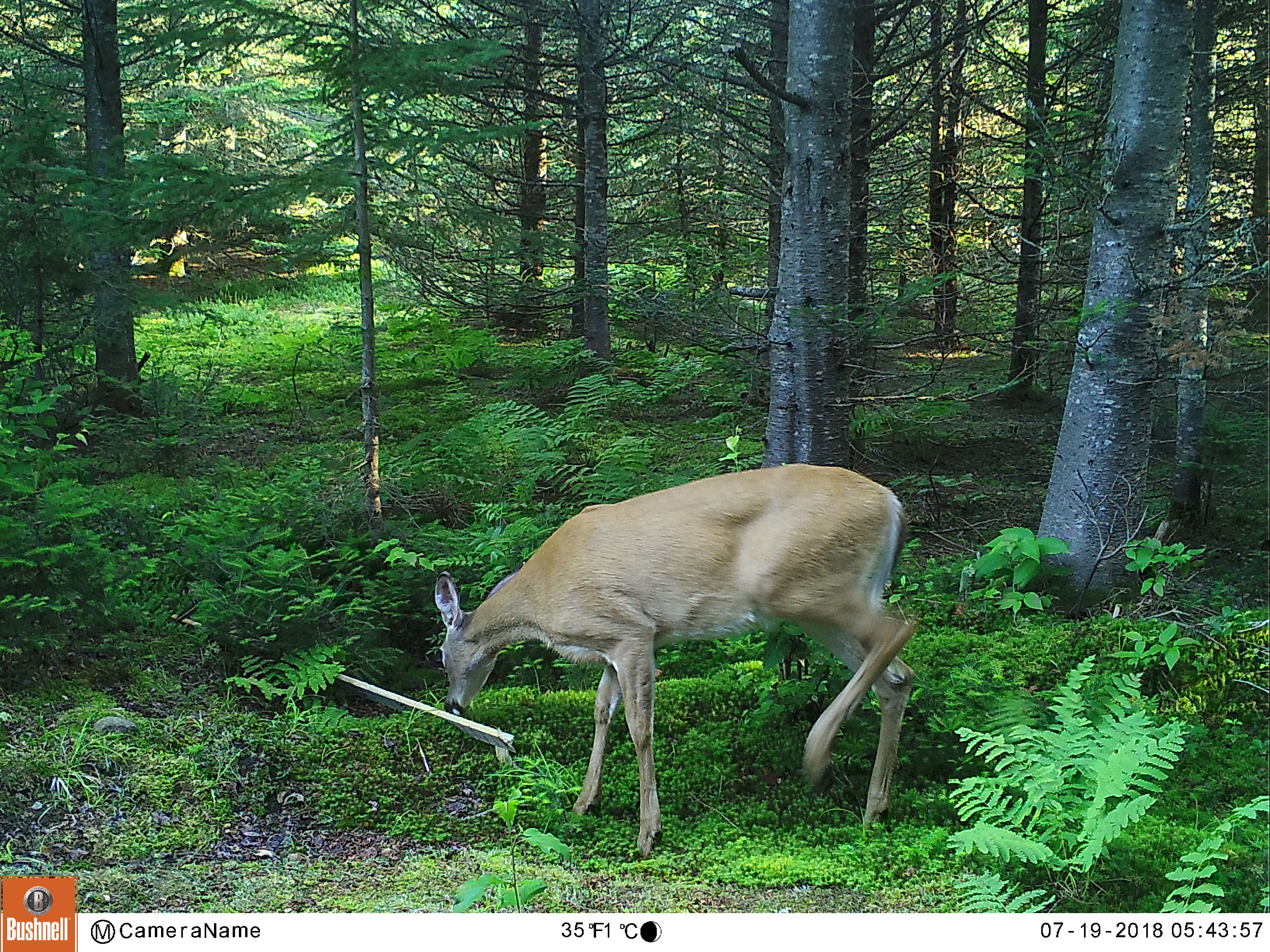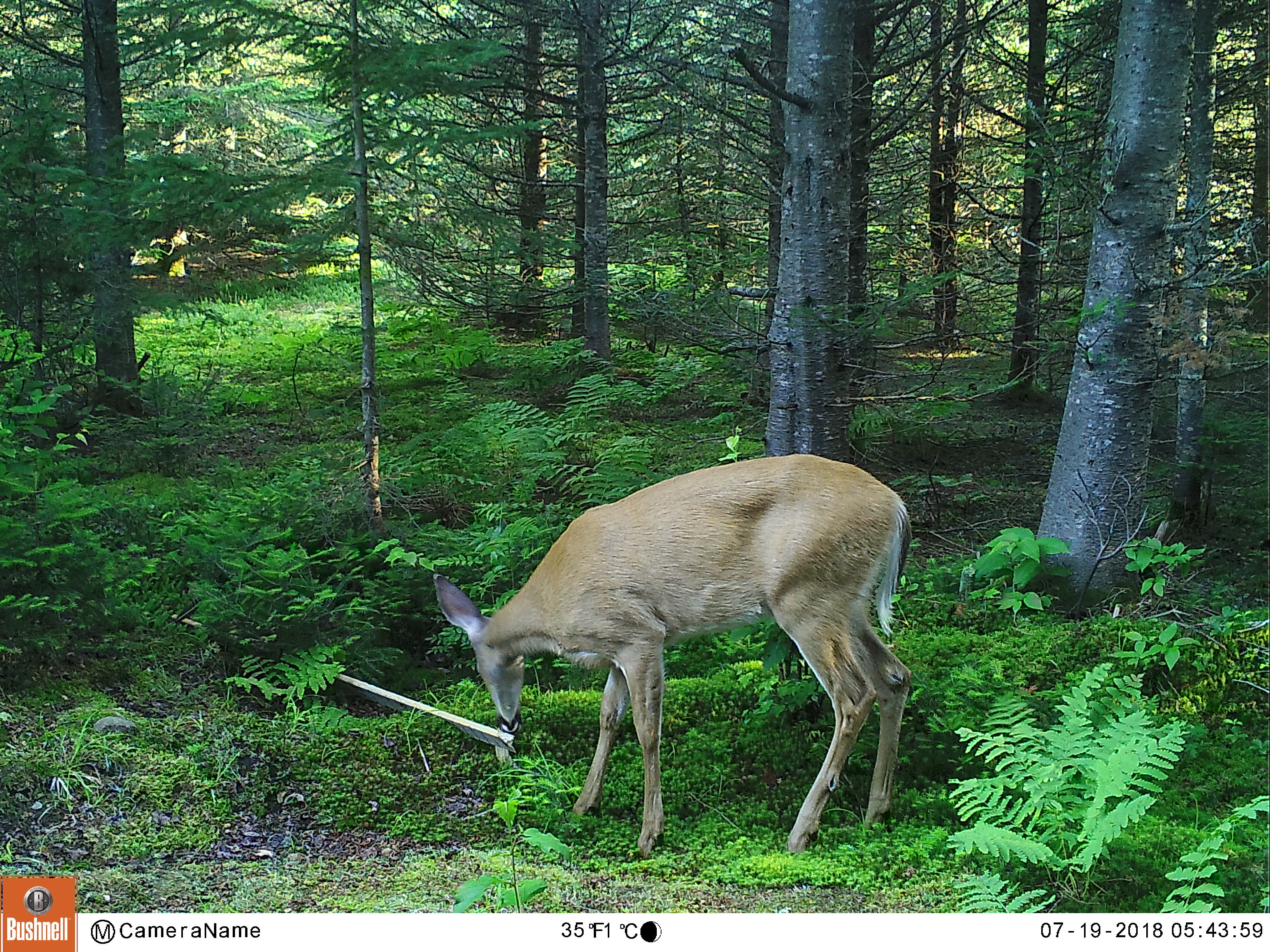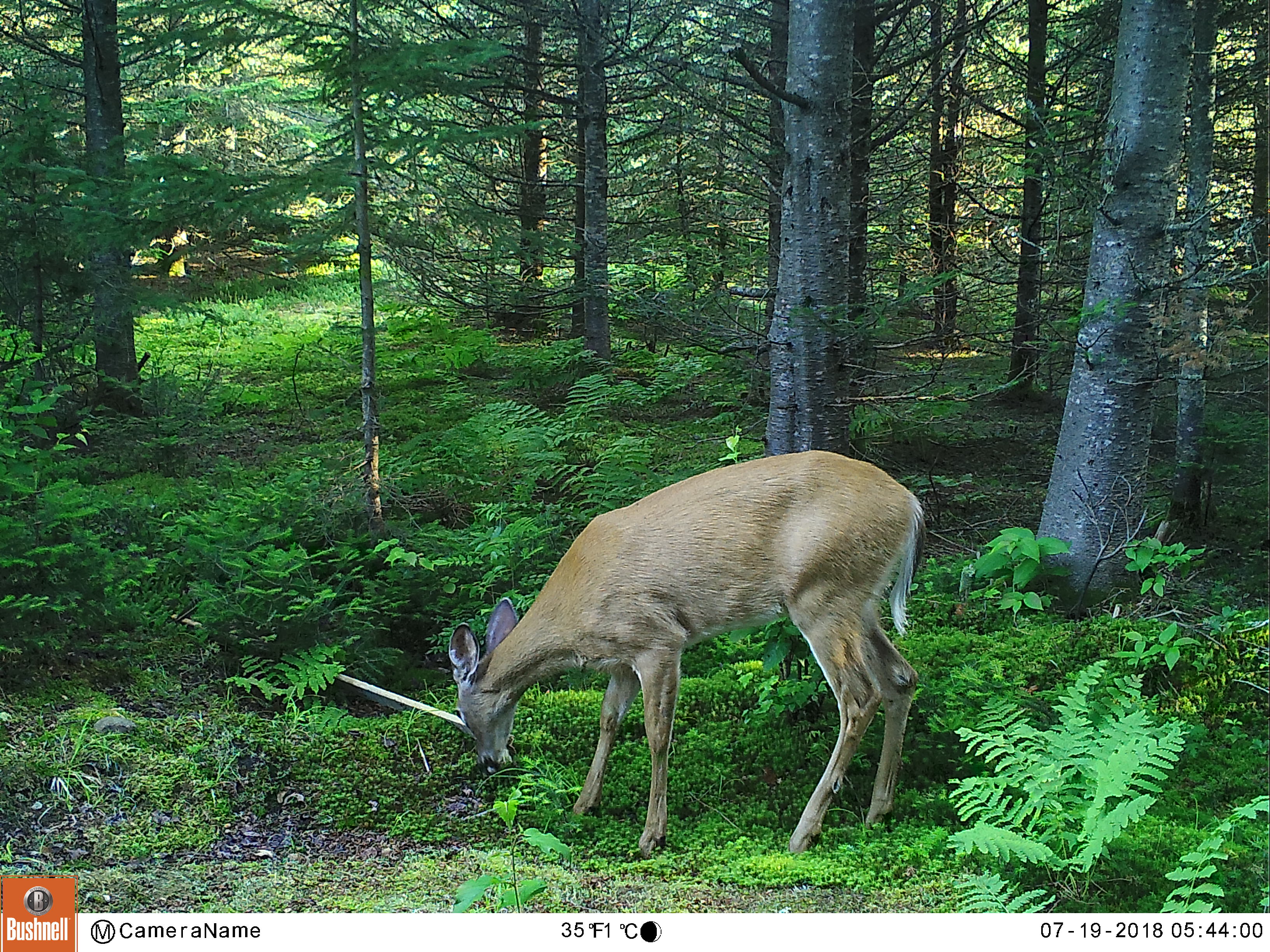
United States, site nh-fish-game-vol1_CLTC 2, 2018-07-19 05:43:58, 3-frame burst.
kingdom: Animalia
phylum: Chordata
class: Mammalia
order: Artiodactyla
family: Cervidae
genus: Odocoileus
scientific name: Odocoileus virginianus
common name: white-tailed deer